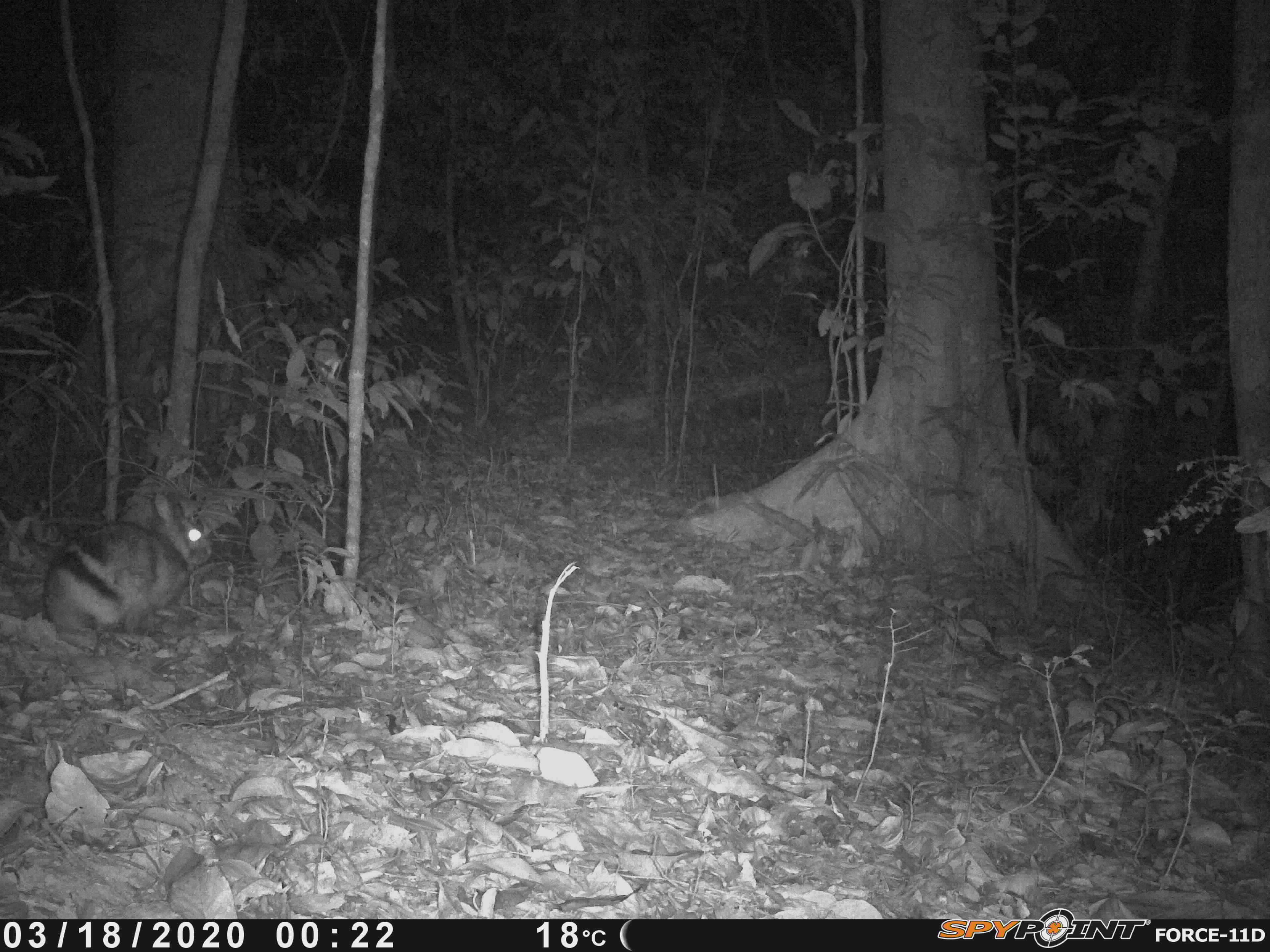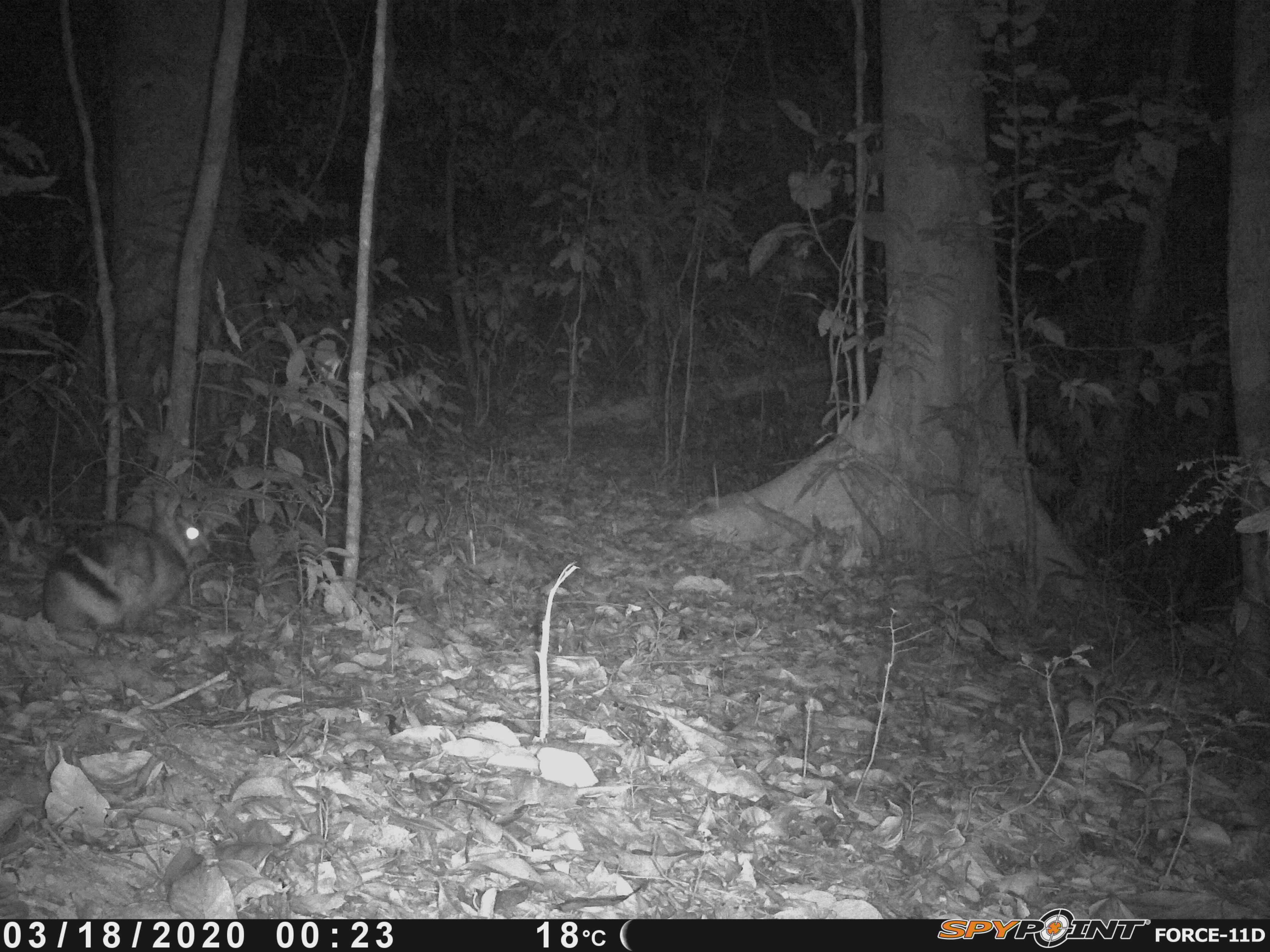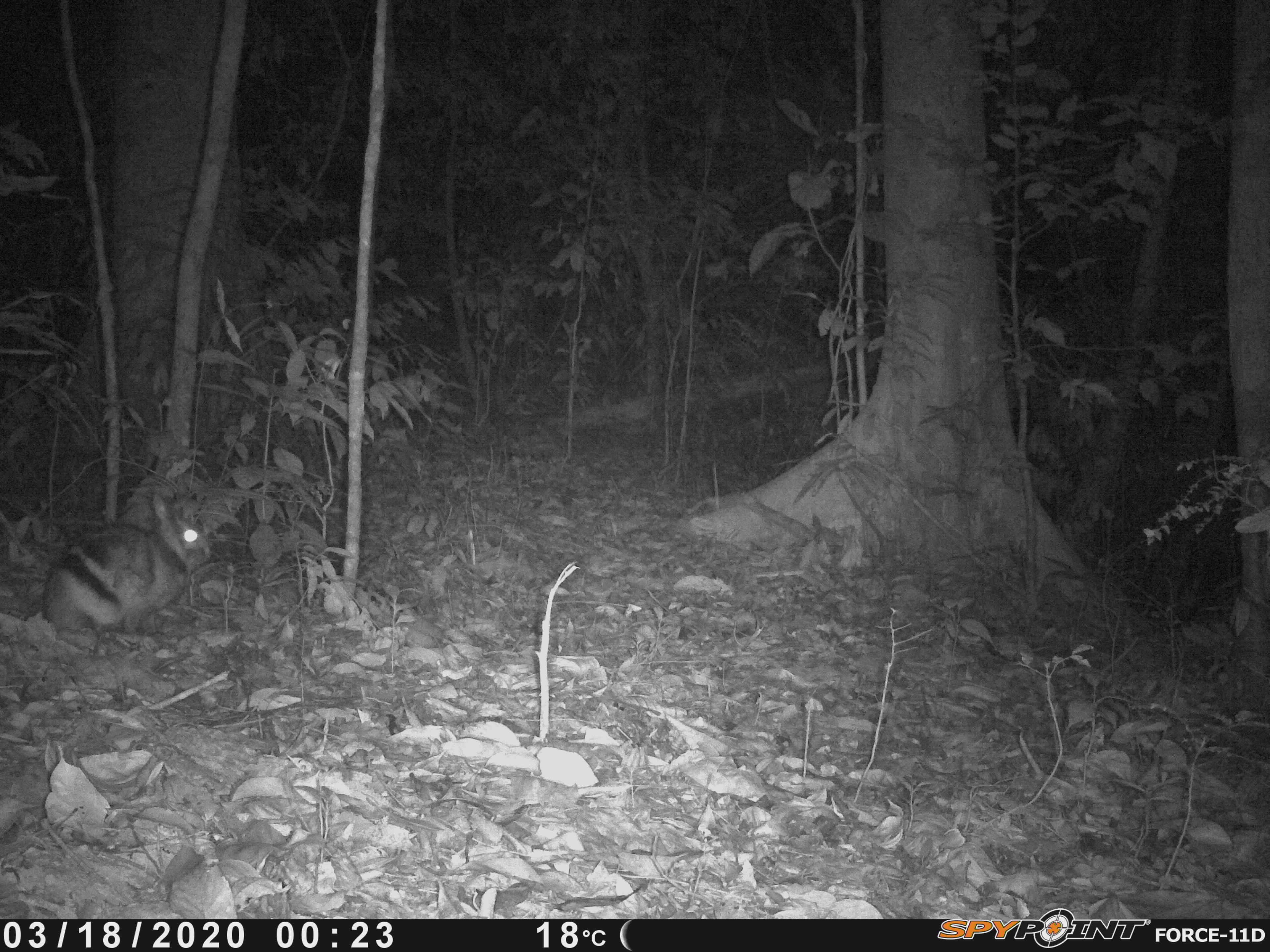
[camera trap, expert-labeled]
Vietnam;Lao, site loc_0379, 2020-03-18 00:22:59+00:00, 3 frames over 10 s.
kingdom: Animalia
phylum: Chordata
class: Mammalia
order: Lagomorpha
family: Leporidae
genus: Nesolagus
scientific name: Nesolagus timminsi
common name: annamite striped rabbit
Annamite striped rabbit (Nesolagus timminsi). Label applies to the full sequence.